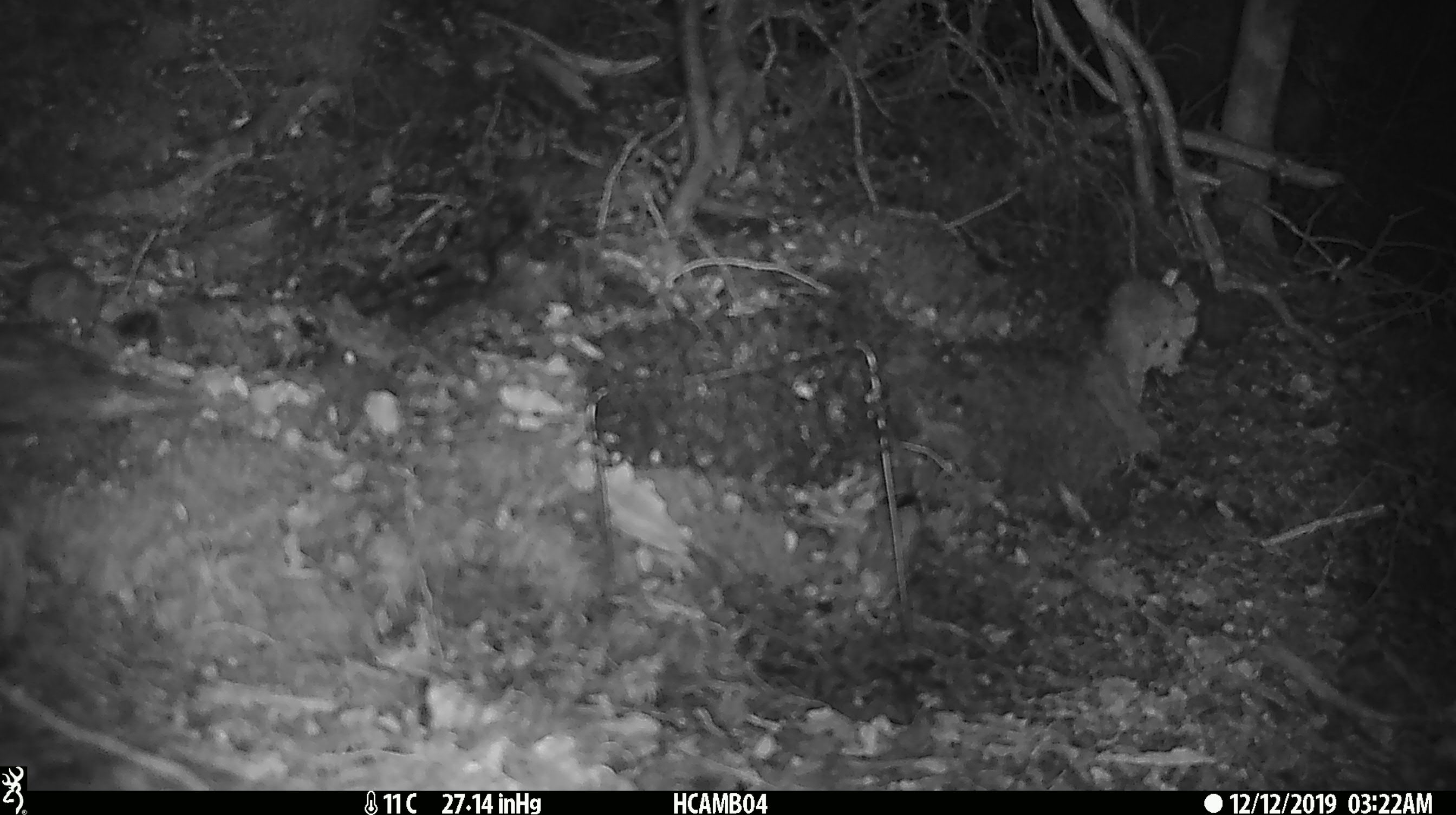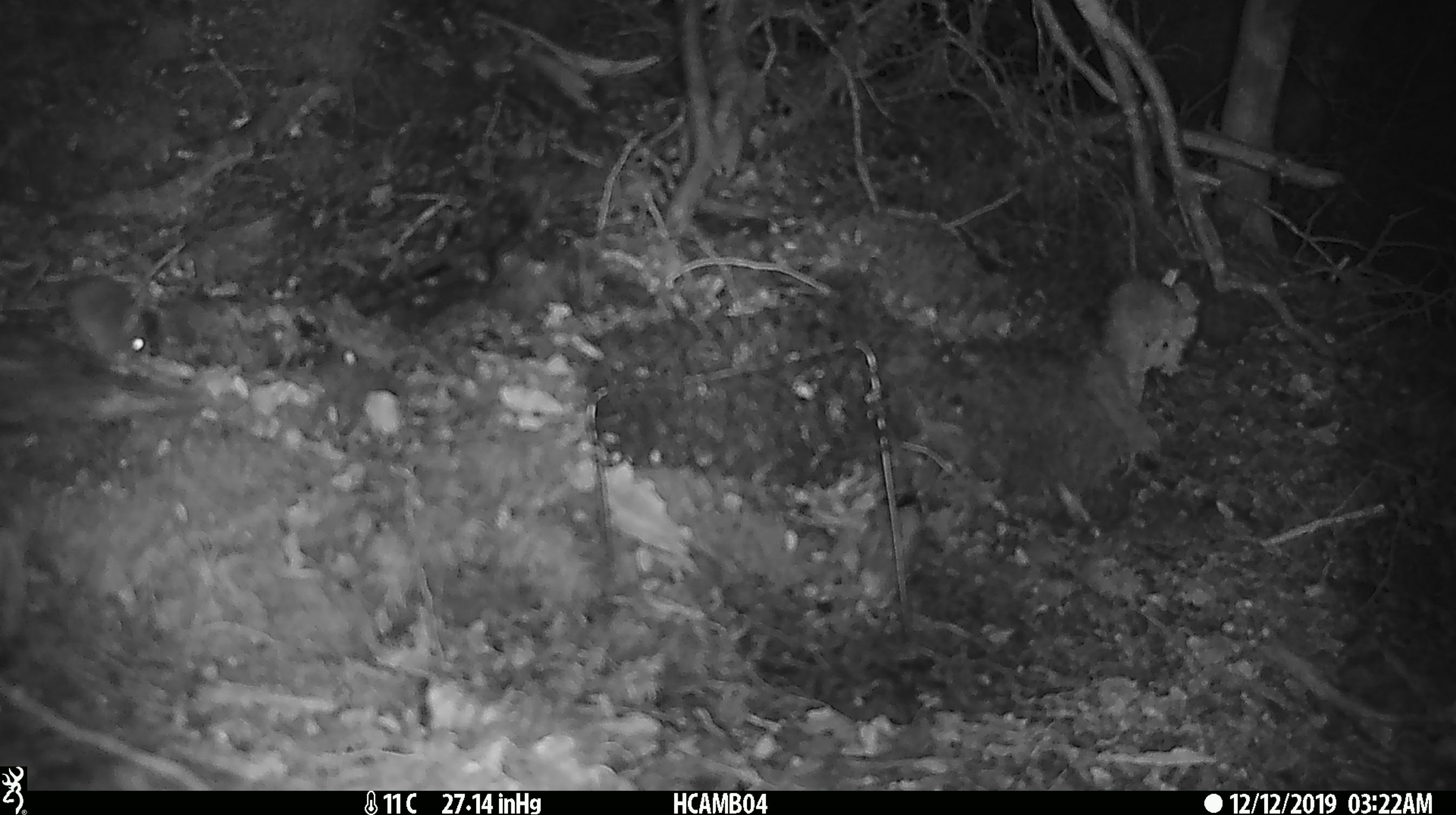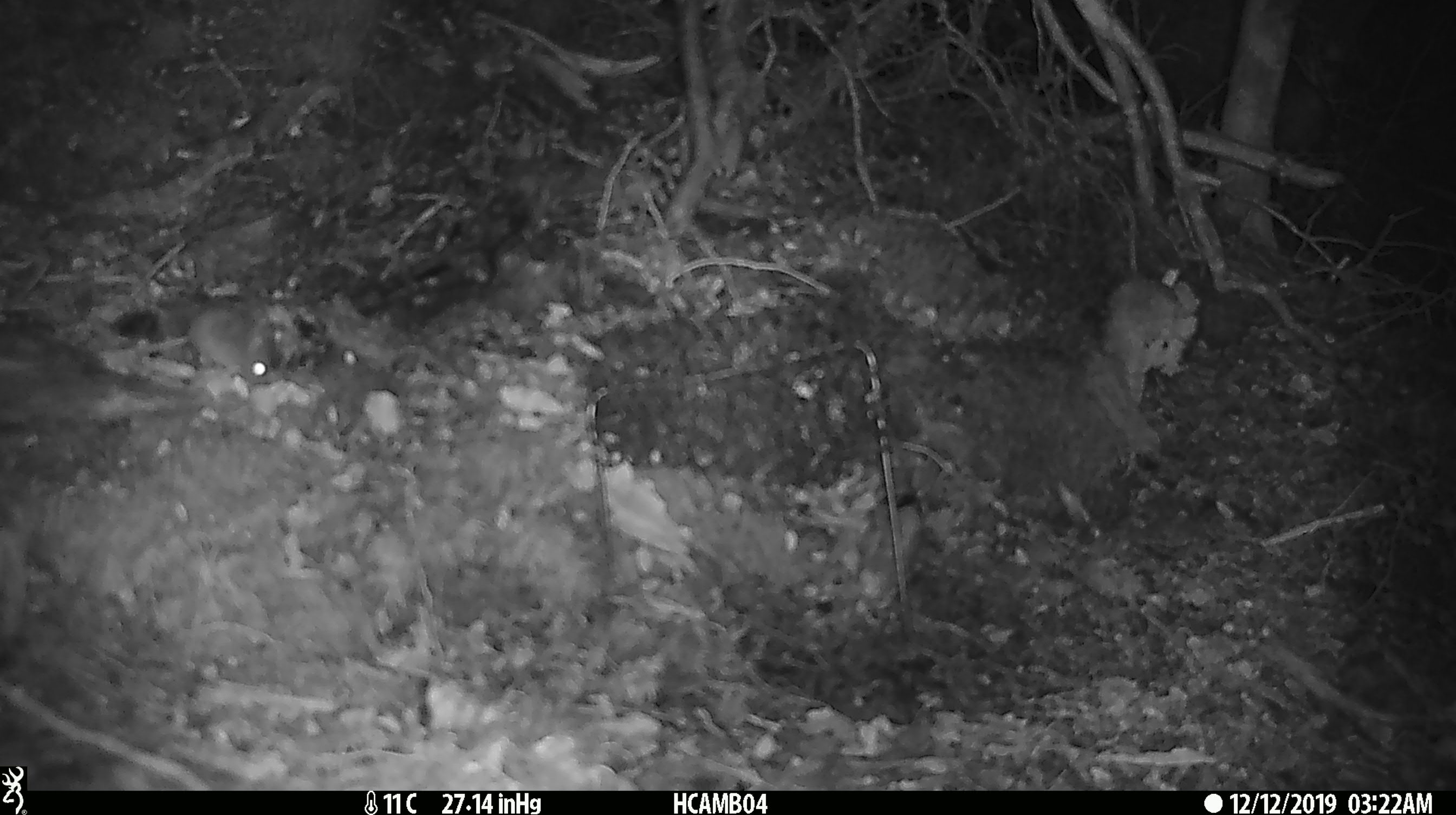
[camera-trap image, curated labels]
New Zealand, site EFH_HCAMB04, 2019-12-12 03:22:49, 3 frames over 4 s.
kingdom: Animalia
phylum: Chordata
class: Mammalia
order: Rodentia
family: Muridae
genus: Mus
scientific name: Mus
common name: mouse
Mouse (Mus).